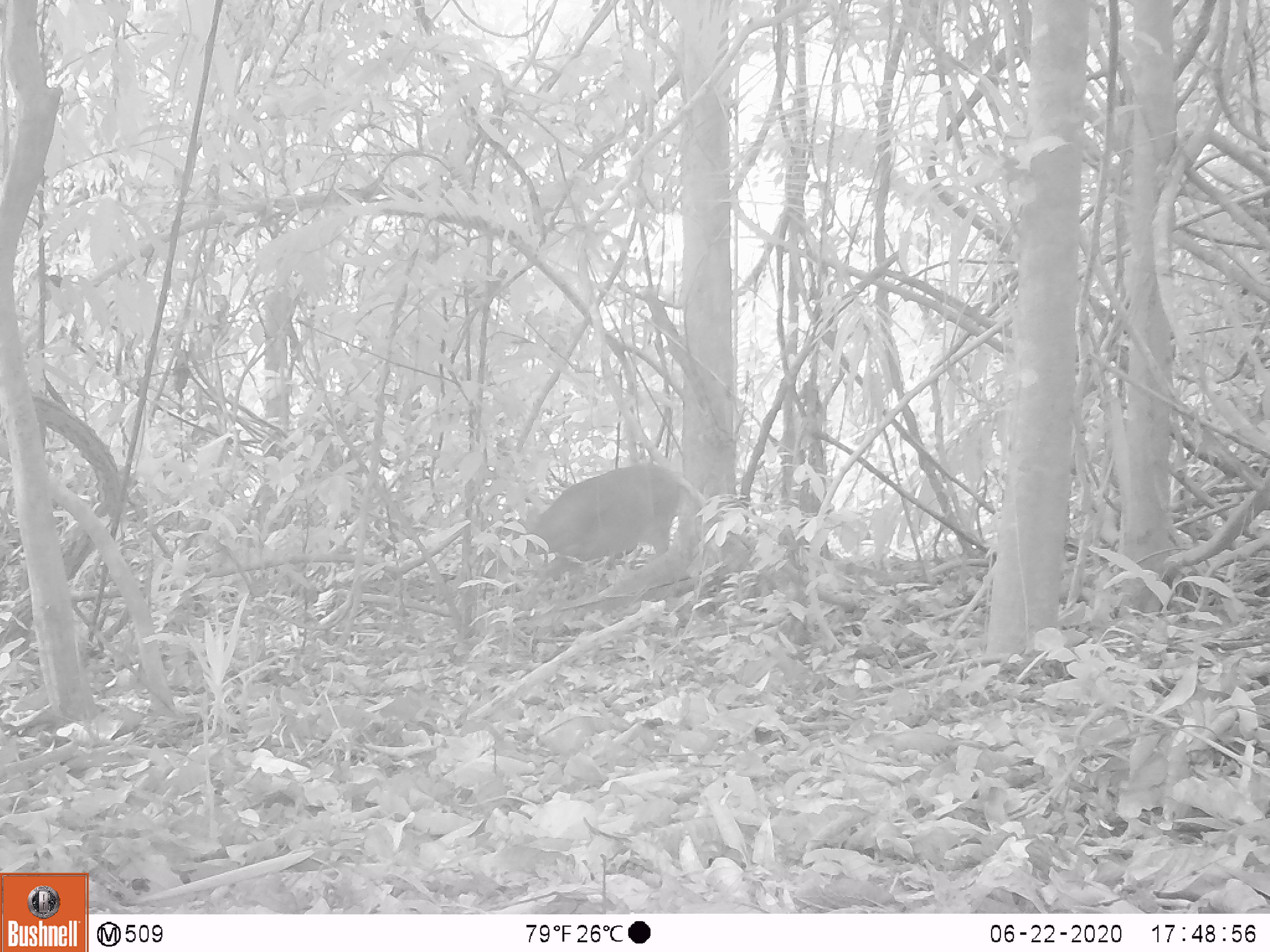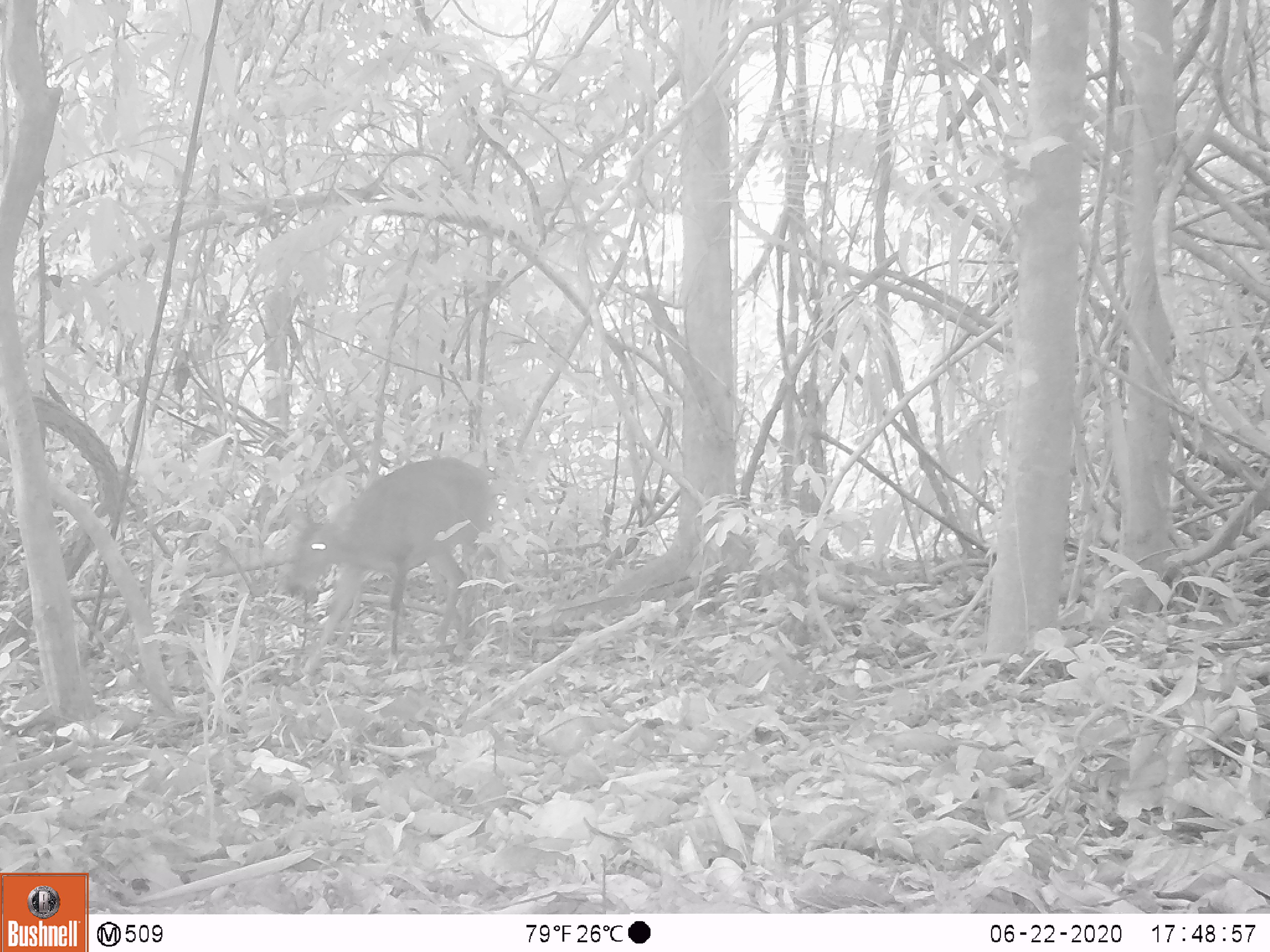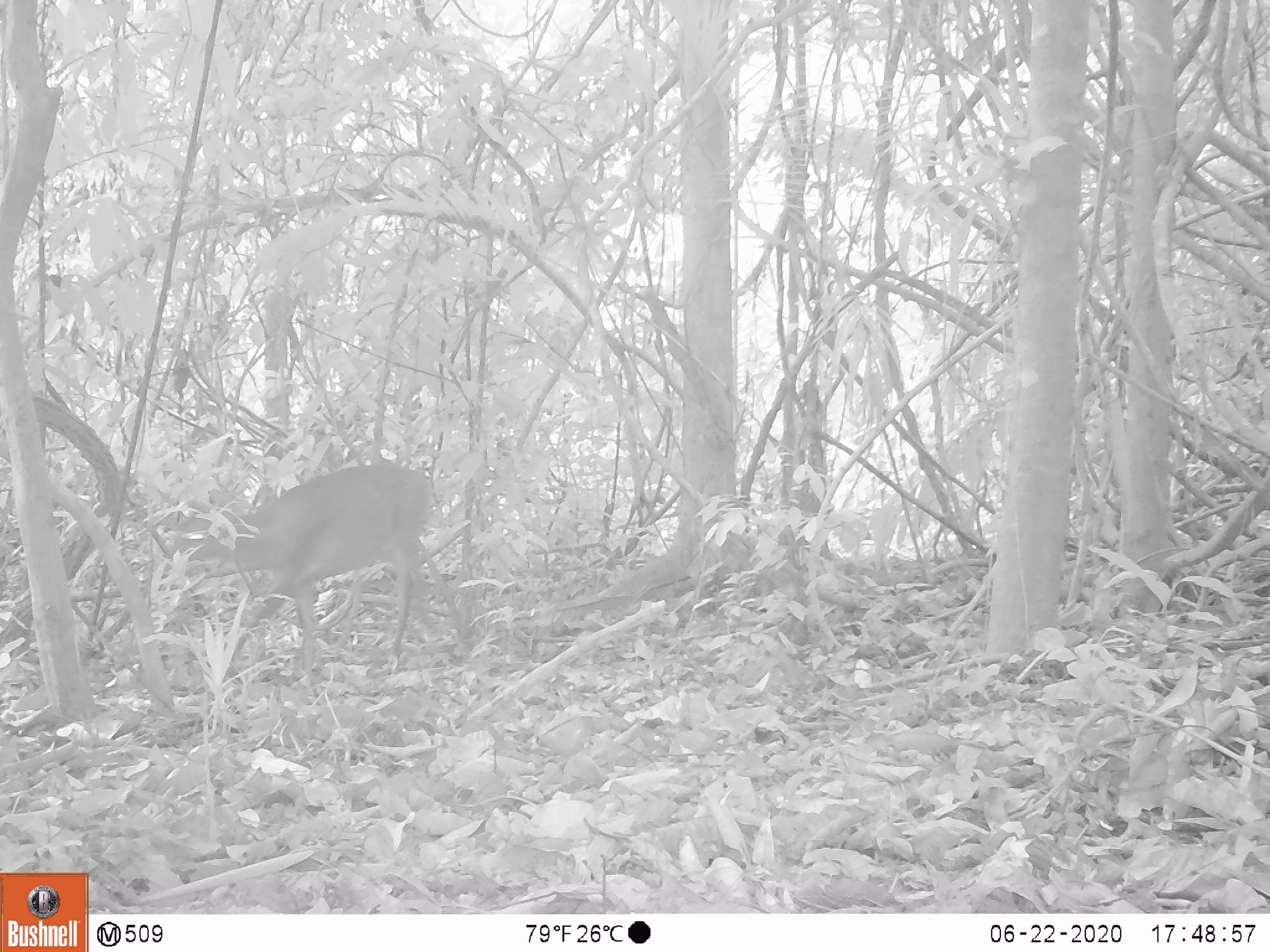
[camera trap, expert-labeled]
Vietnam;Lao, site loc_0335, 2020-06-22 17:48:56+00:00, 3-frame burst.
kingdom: Animalia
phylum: Chordata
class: Mammalia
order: Artiodactyla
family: Cervidae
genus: Muntiacus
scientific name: Muntiacus vuquangensis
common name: large-antlered muntjac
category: large antlered muntjac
Large antlered muntjac (large-antlered muntjac) (Muntiacus vuquangensis). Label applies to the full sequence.